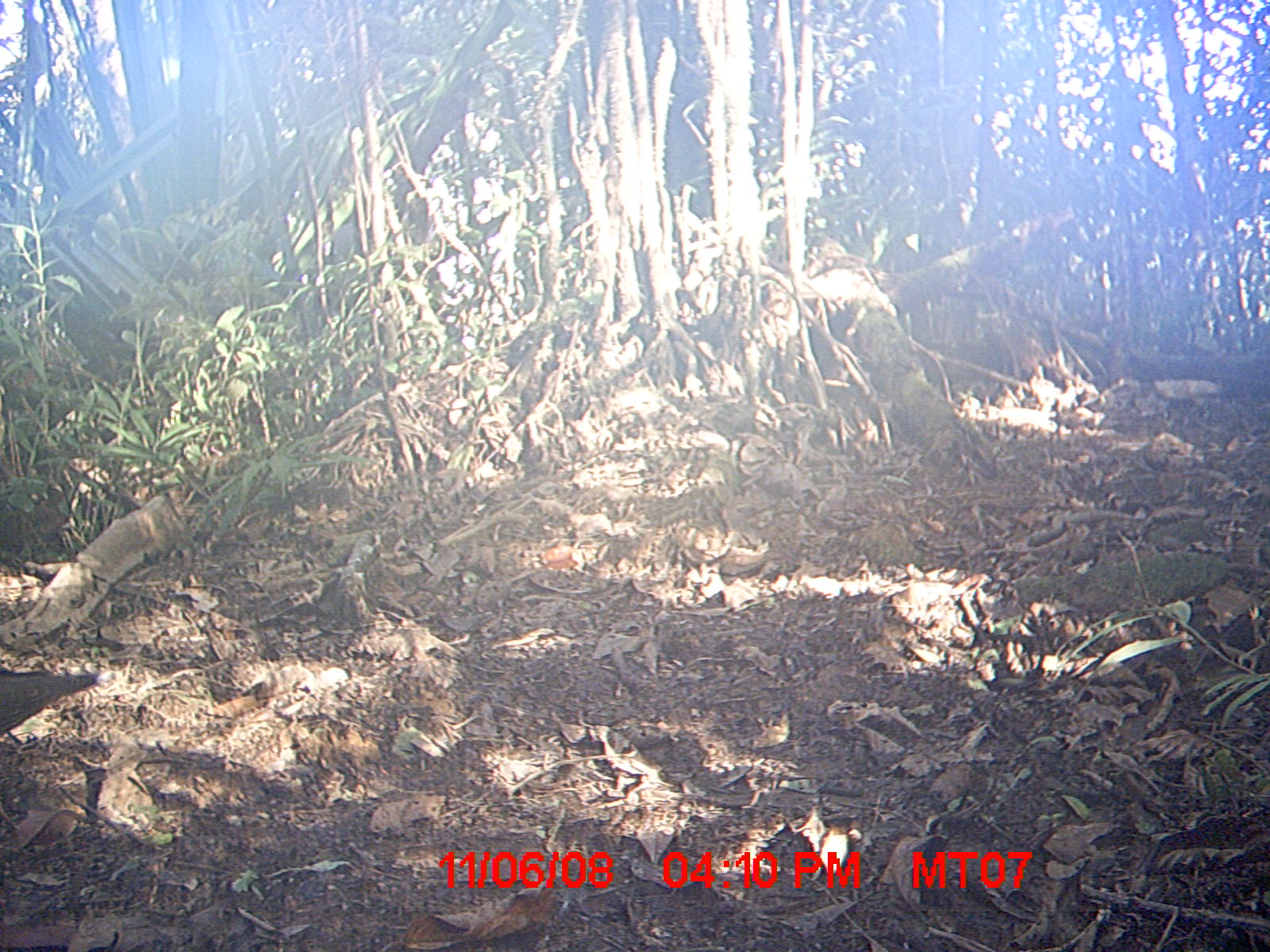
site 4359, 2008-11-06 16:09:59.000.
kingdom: Animalia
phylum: Chordata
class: Aves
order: Columbiformes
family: Columbidae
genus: Streptopelia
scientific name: Streptopelia picturata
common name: madagascar turtle-dove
Streptopelia picturata (madagascar turtle-dove), count 2.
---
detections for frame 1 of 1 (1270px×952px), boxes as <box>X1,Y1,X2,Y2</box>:
streptopelia picturata: <box>0,665,100,734</box>